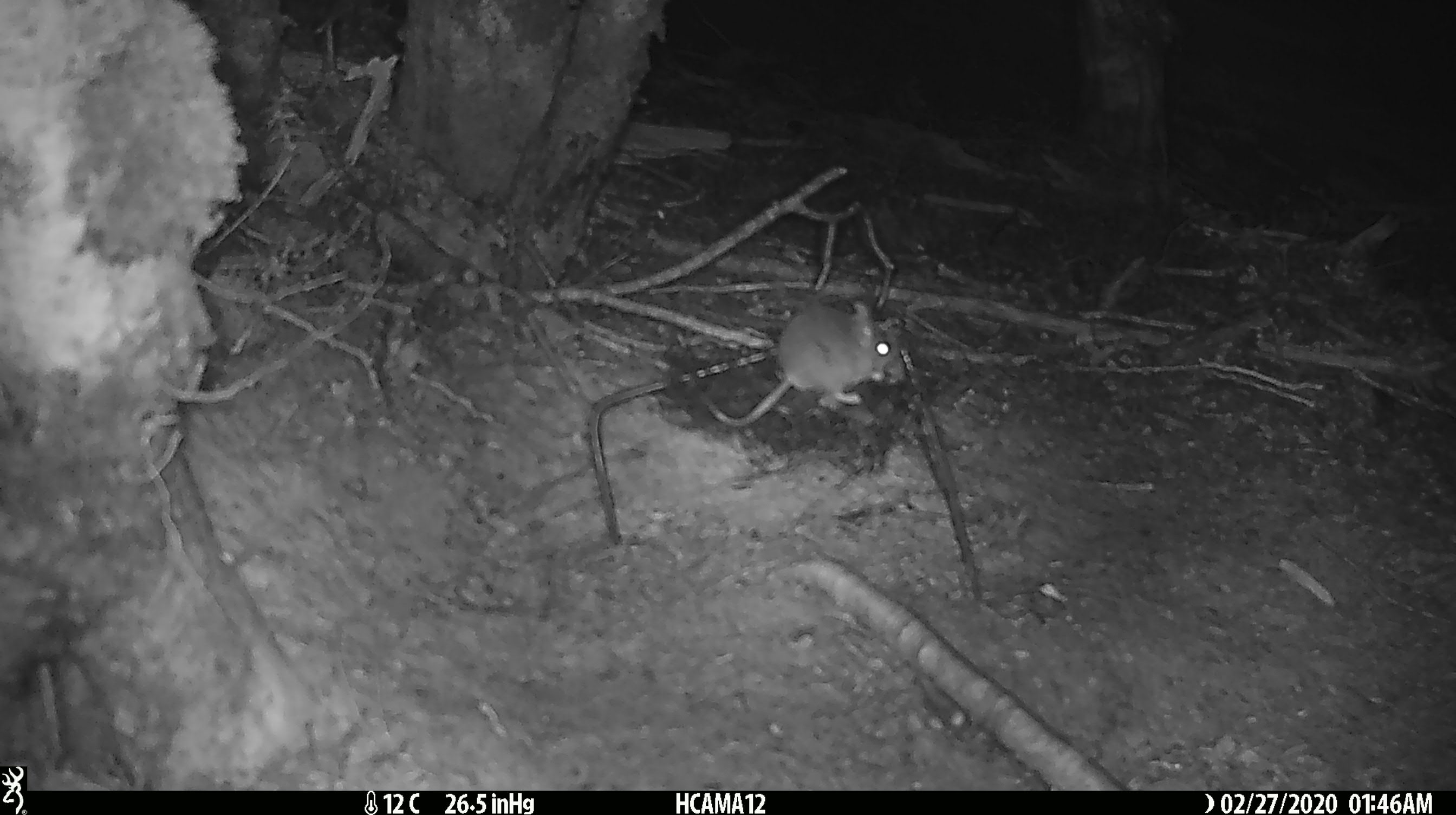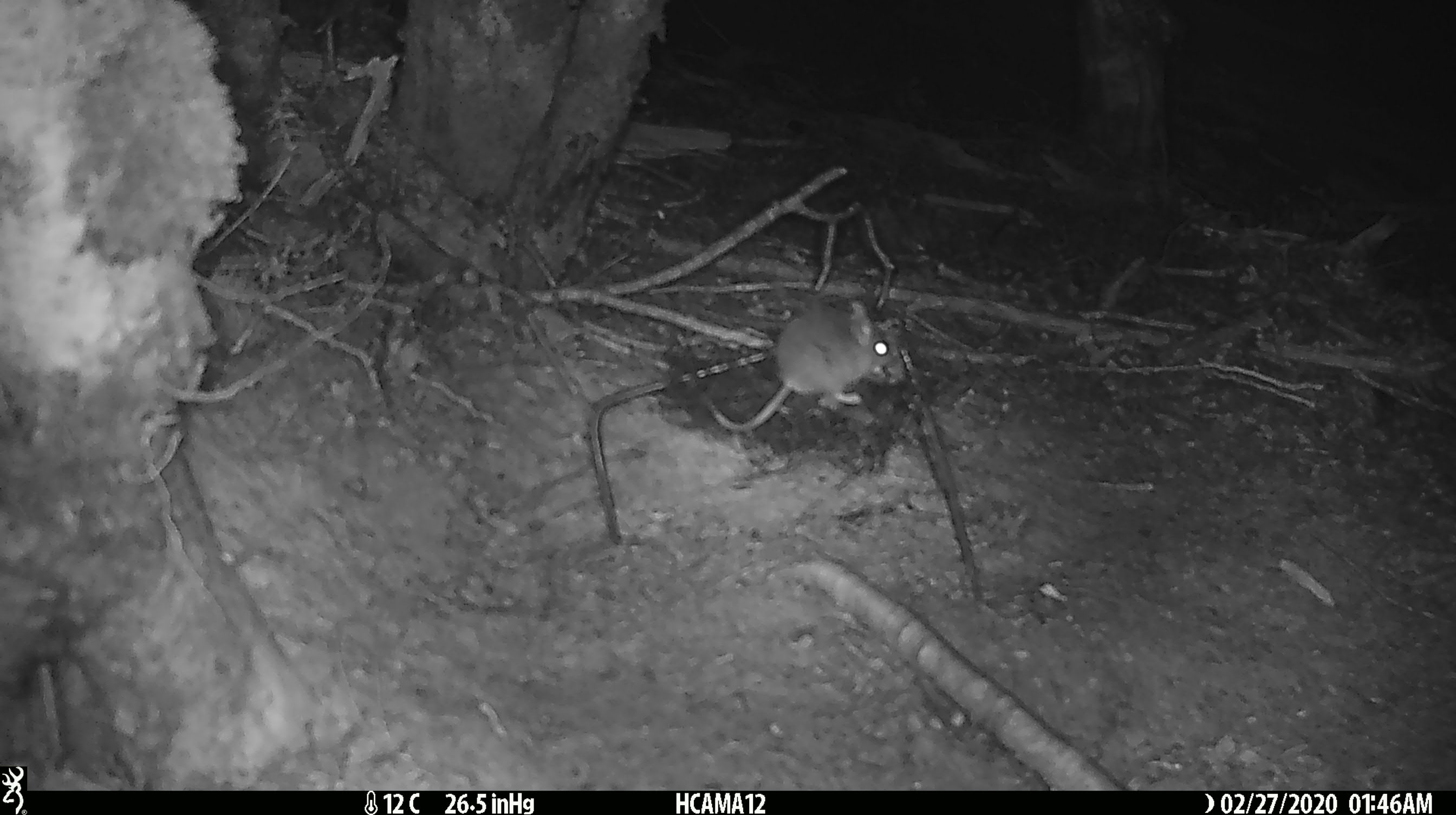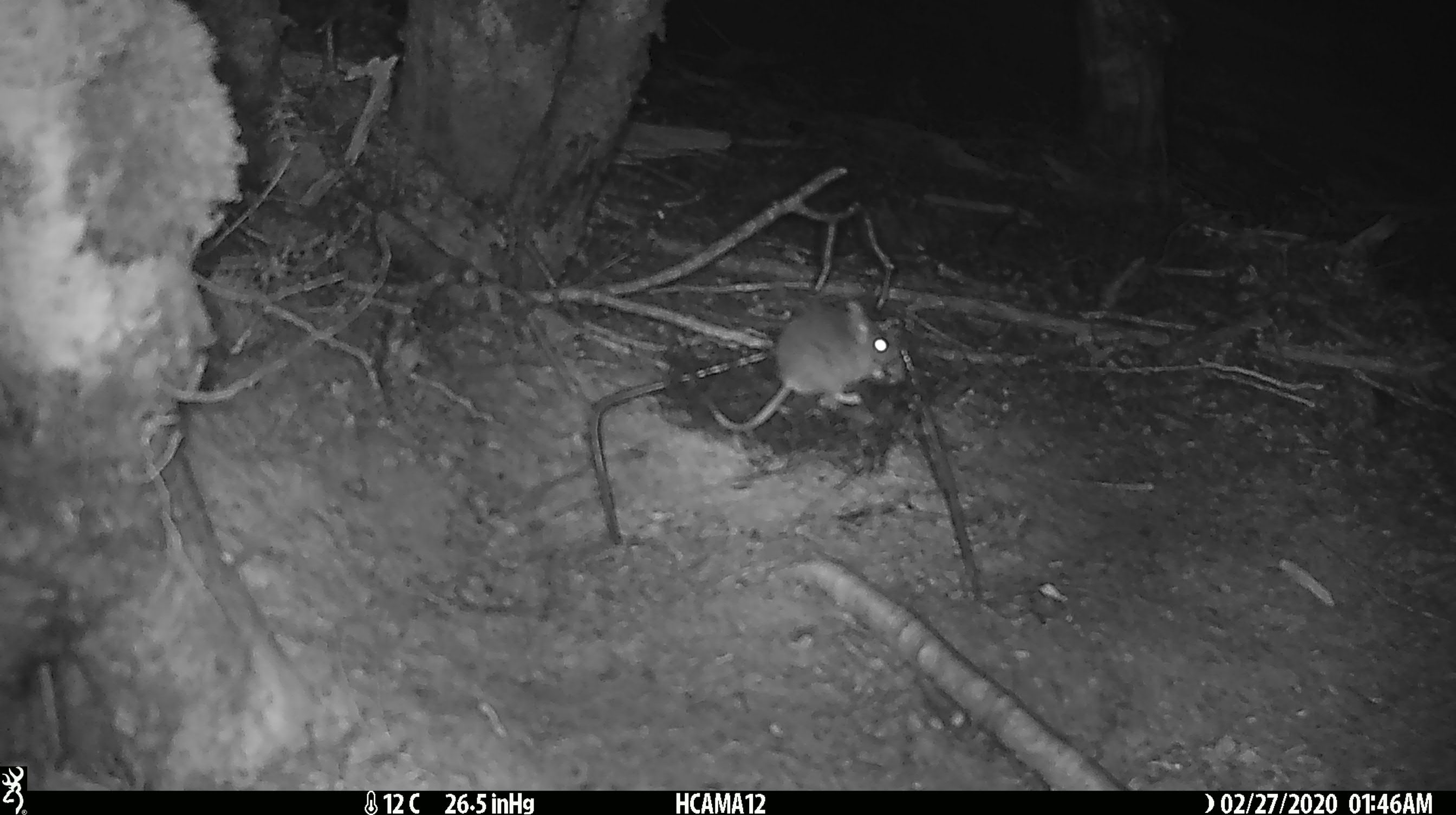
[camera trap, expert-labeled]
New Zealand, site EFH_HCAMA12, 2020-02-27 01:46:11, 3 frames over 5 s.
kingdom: Animalia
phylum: Chordata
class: Mammalia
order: Rodentia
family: Muridae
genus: Mus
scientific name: Mus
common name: mouse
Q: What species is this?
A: Mouse (Mus).